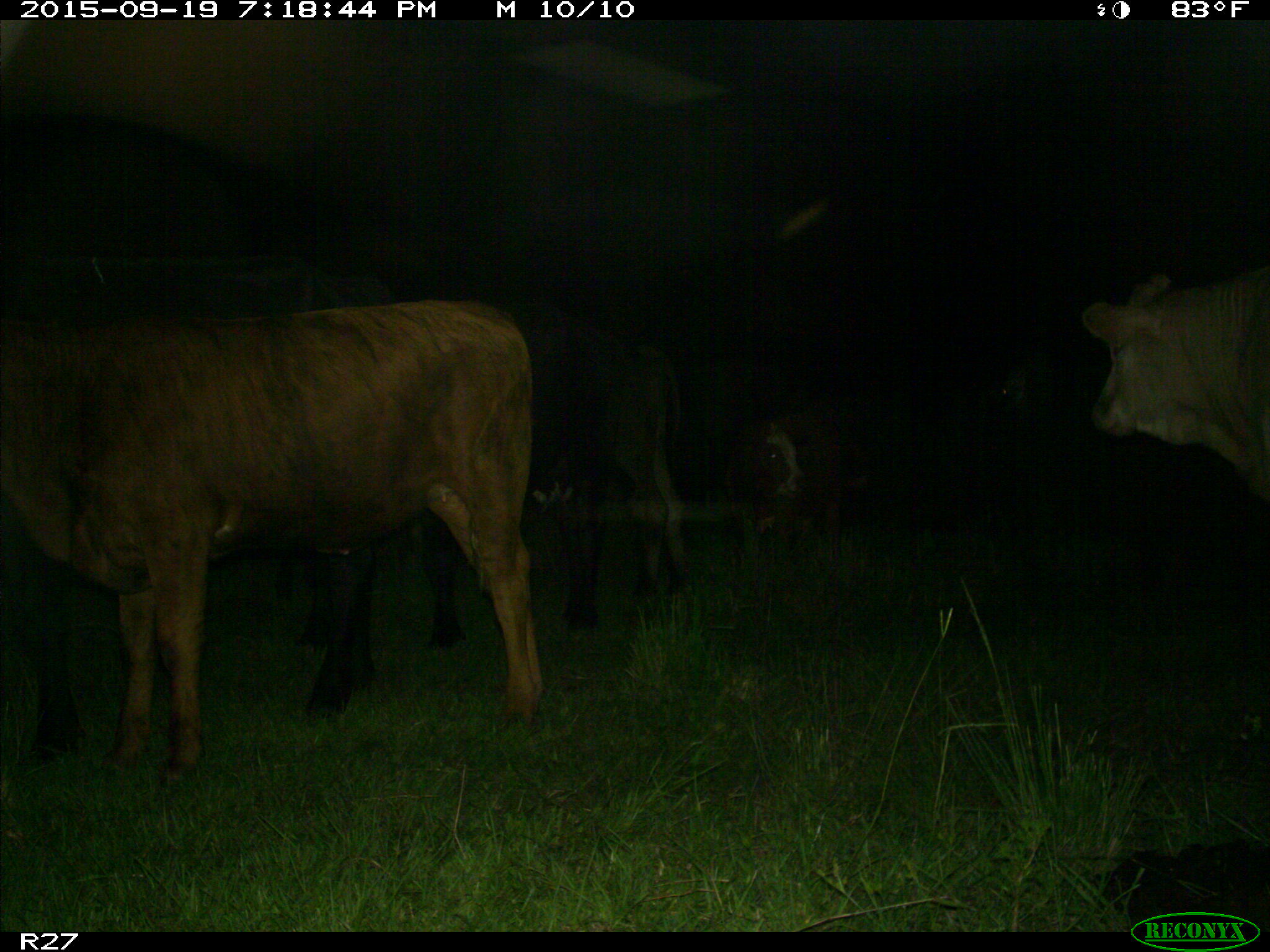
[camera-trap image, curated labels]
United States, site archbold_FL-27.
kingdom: Animalia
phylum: Chordata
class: Mammalia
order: Artiodactyla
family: Bovidae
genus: Bos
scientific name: Bos taurus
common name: domestic cow